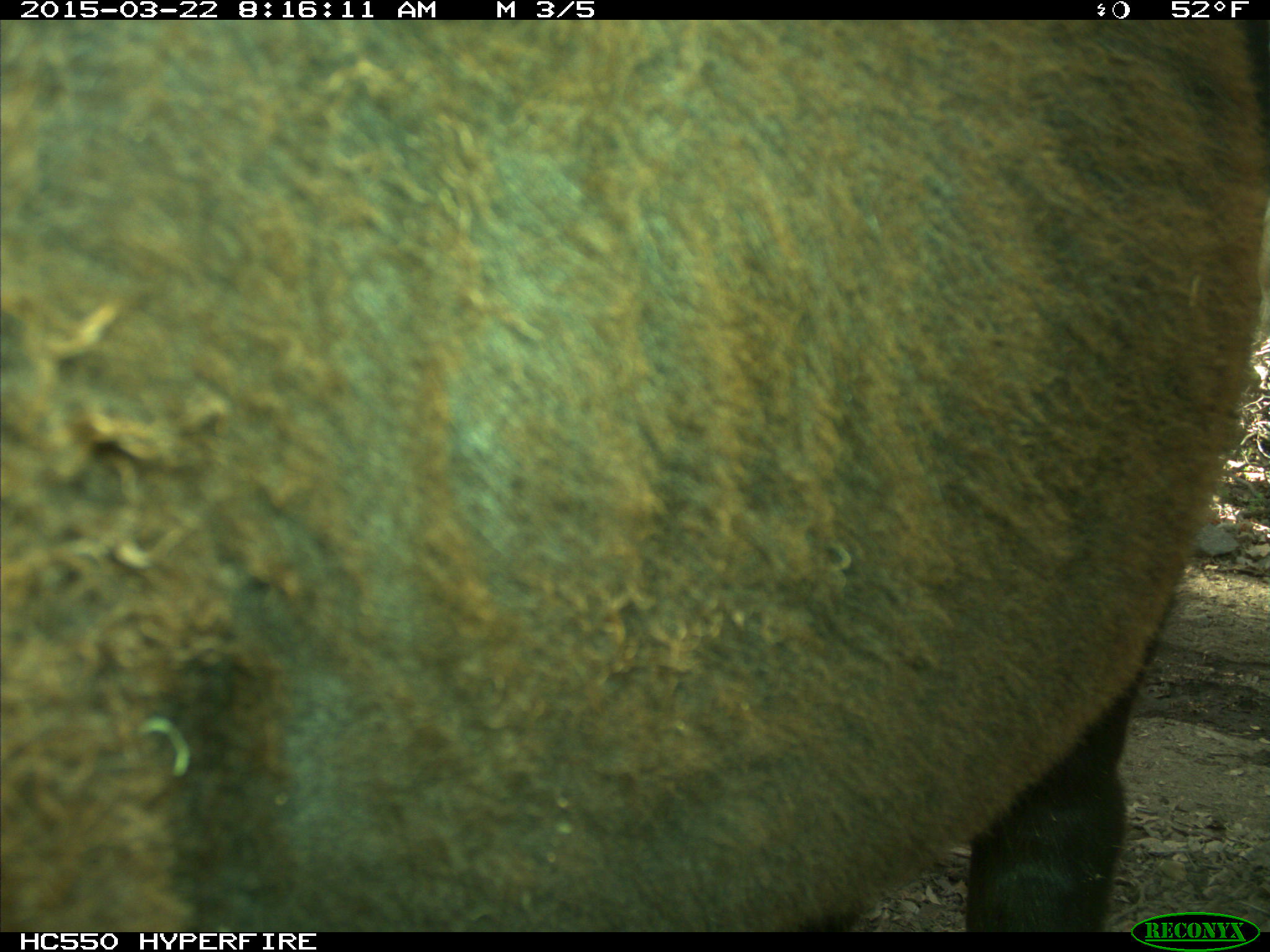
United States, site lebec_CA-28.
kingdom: Animalia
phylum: Chordata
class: Mammalia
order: Artiodactyla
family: Bovidae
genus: Bos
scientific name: Bos taurus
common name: domestic cow